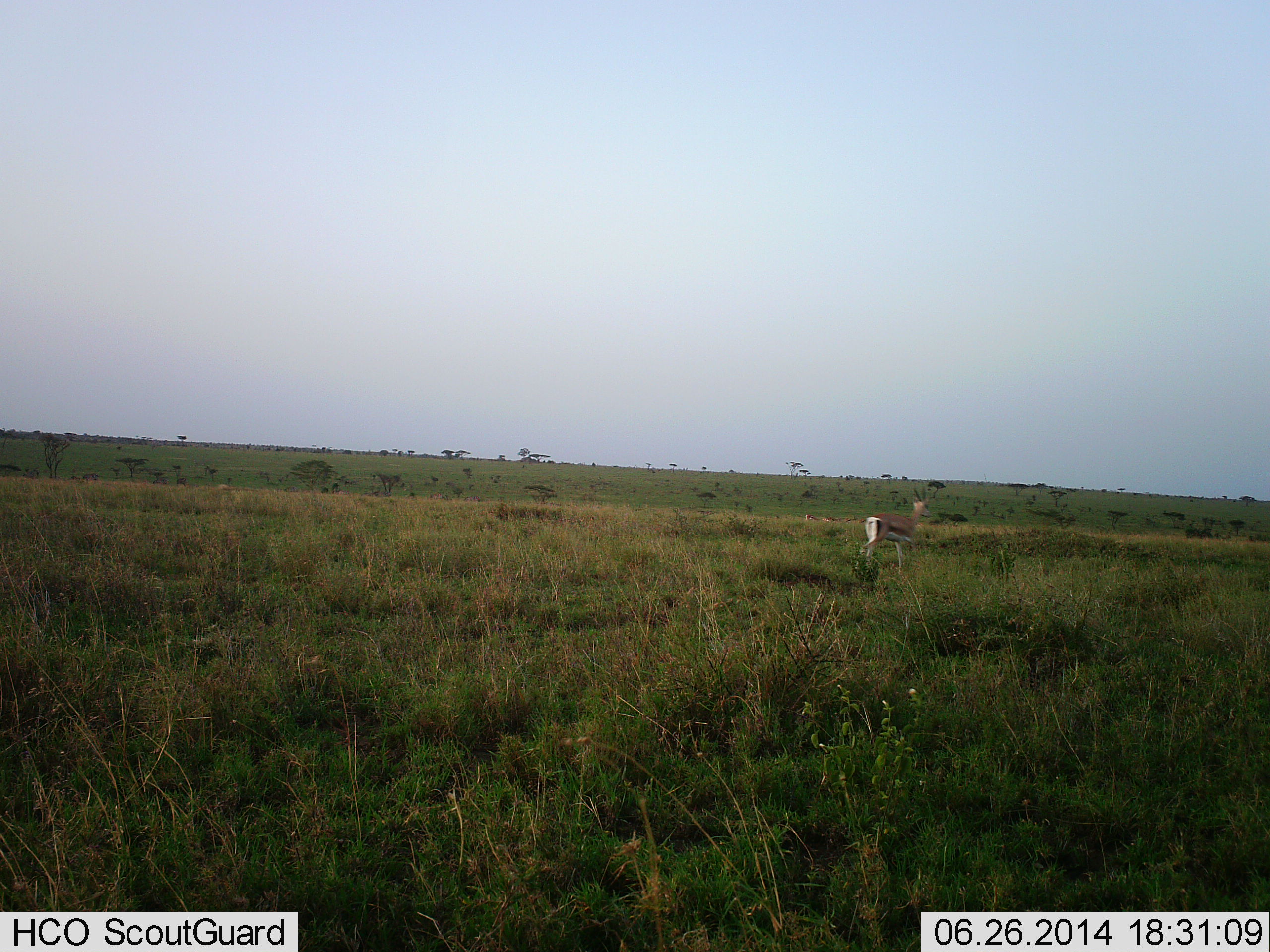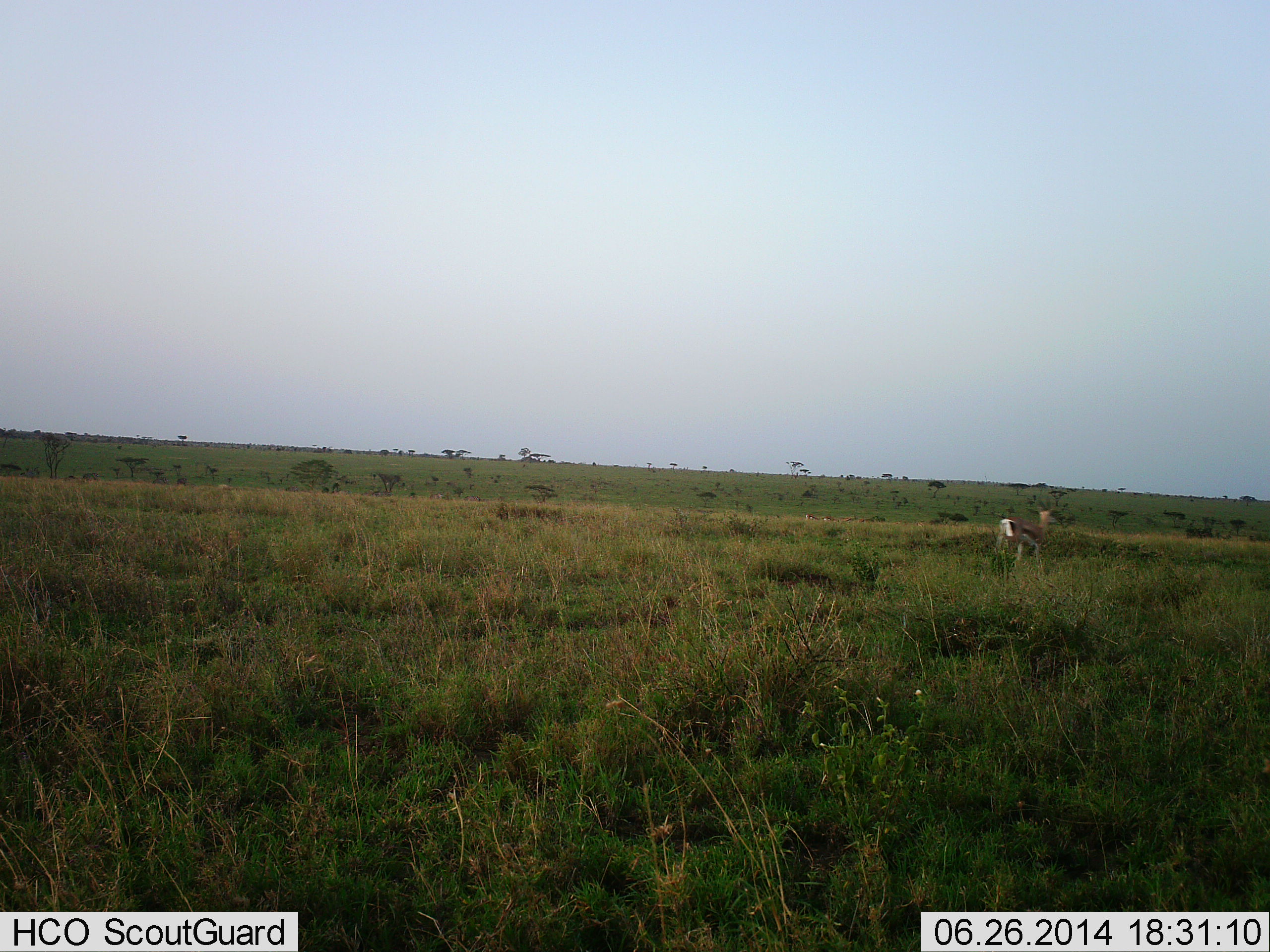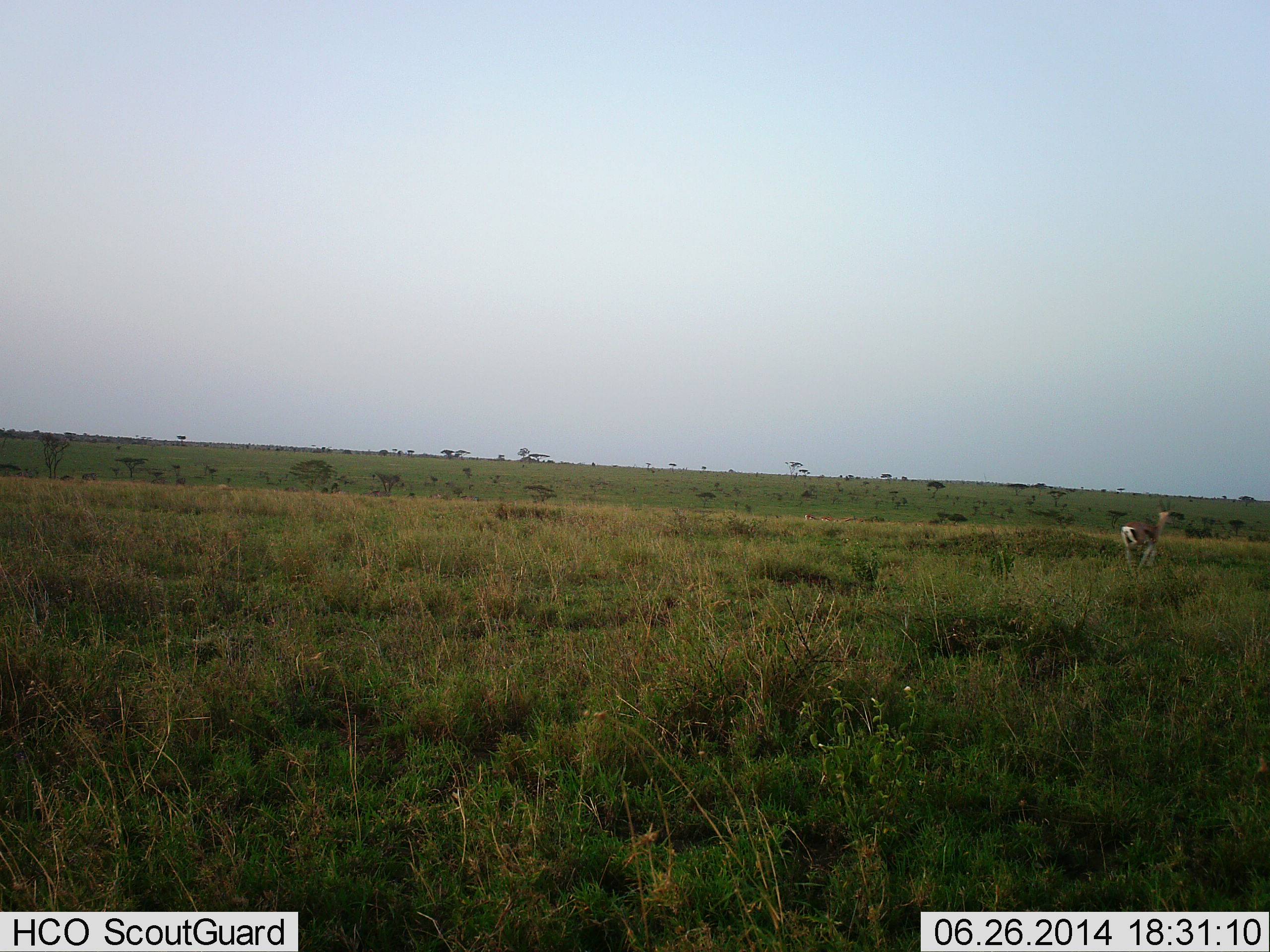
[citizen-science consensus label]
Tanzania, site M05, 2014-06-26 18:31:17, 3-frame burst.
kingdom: Animalia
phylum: Chordata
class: Mammalia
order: Artiodactyla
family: Bovidae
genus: Eudorcas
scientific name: Eudorcas thomsonii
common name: thomson's gazelle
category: gazellethomsons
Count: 1.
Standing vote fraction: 20%.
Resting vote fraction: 0%.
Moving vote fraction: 70%.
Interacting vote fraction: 10%.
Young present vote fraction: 0%.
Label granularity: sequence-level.